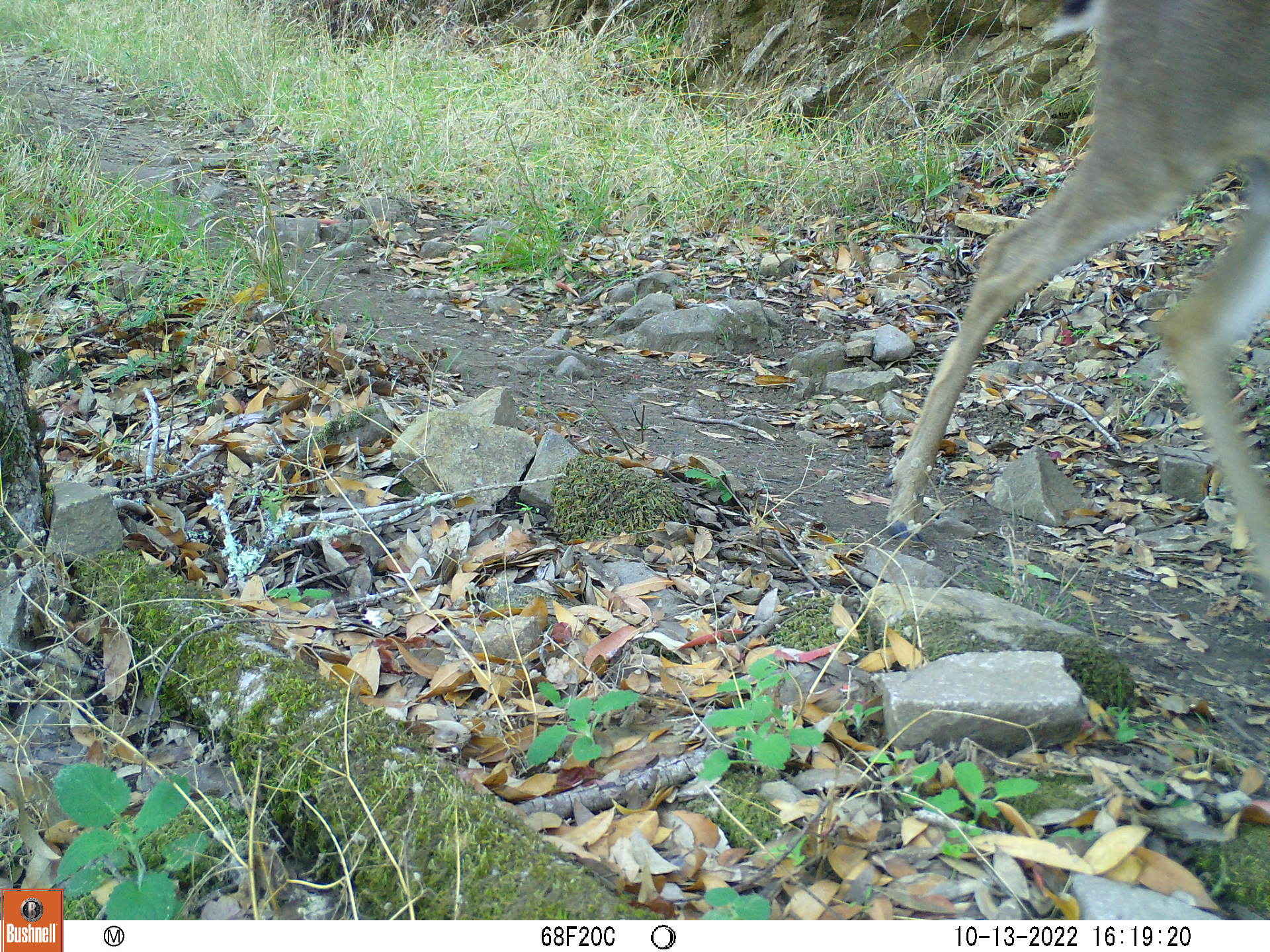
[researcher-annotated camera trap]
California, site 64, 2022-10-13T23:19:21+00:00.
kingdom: Animalia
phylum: Chordata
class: Mammalia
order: Artiodactyla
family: Cervidae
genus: Odocoileus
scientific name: Odocoileus hemionus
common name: mule deer